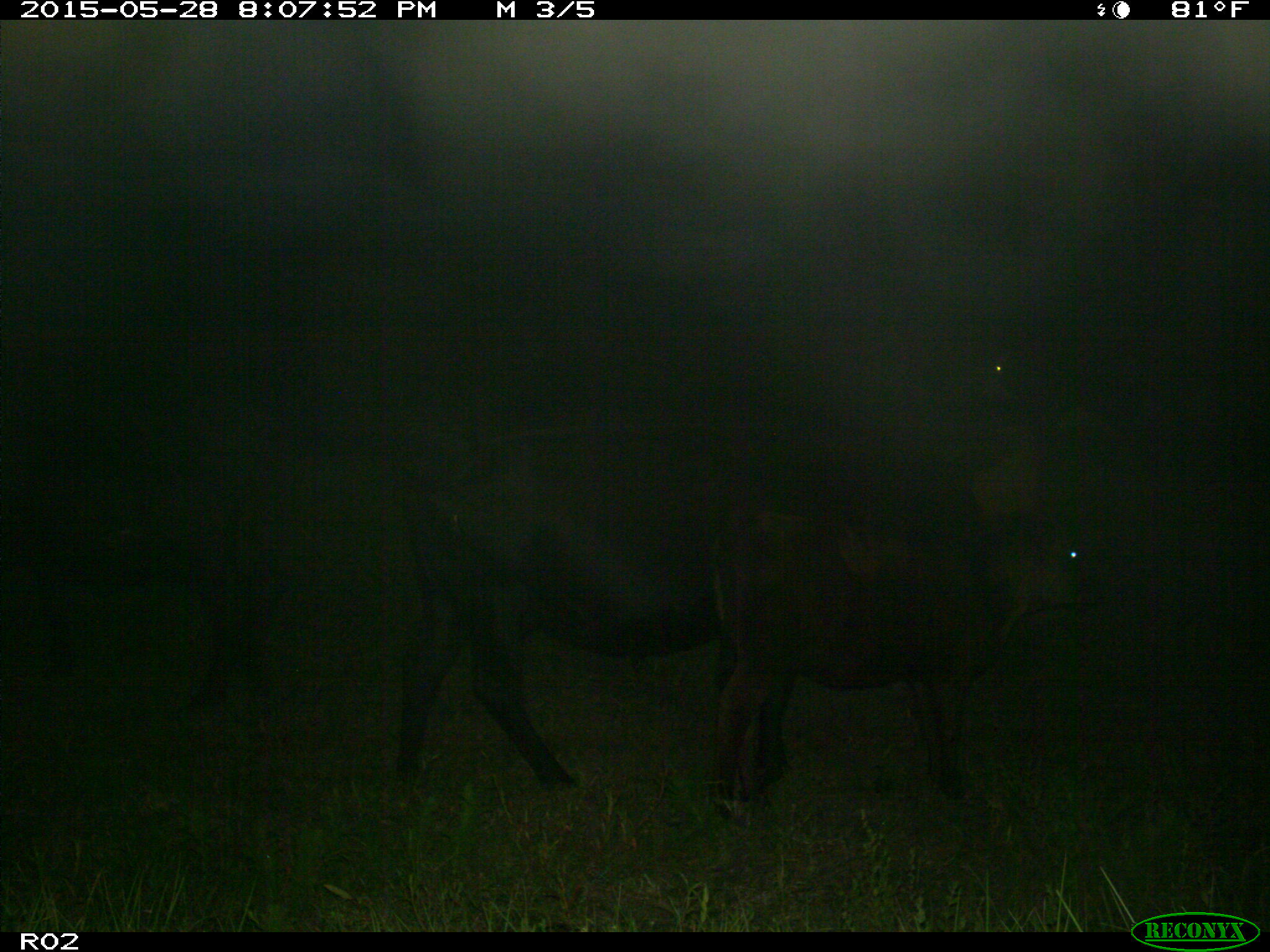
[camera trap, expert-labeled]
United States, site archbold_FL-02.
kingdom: Animalia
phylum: Chordata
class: Mammalia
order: Artiodactyla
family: Bovidae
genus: Bos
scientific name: Bos taurus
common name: domestic cow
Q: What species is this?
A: Bos taurus (domestic cow).